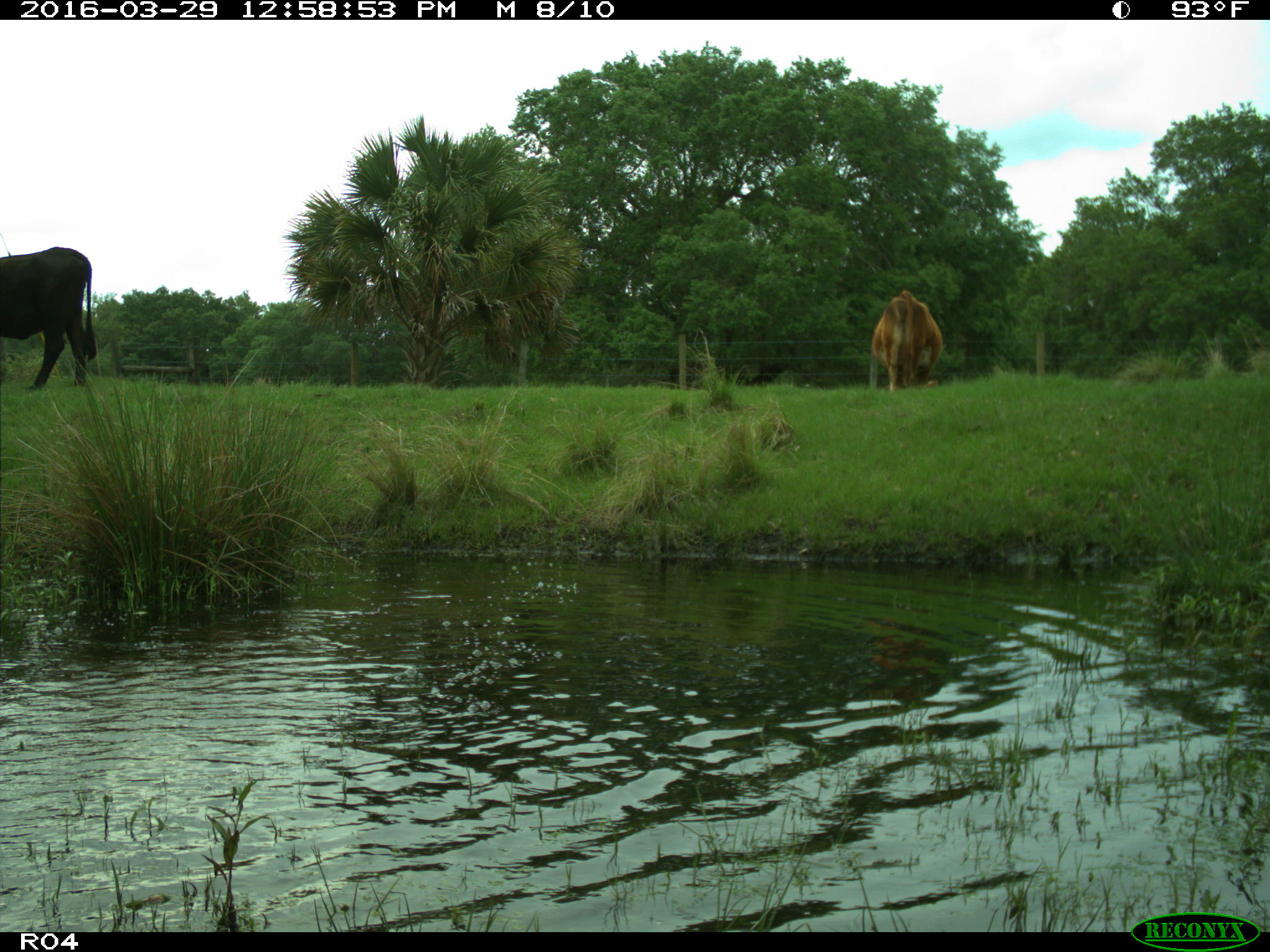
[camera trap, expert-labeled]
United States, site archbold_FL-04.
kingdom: Animalia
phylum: Chordata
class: Mammalia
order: Artiodactyla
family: Bovidae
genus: Bos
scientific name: Bos taurus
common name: domestic cow